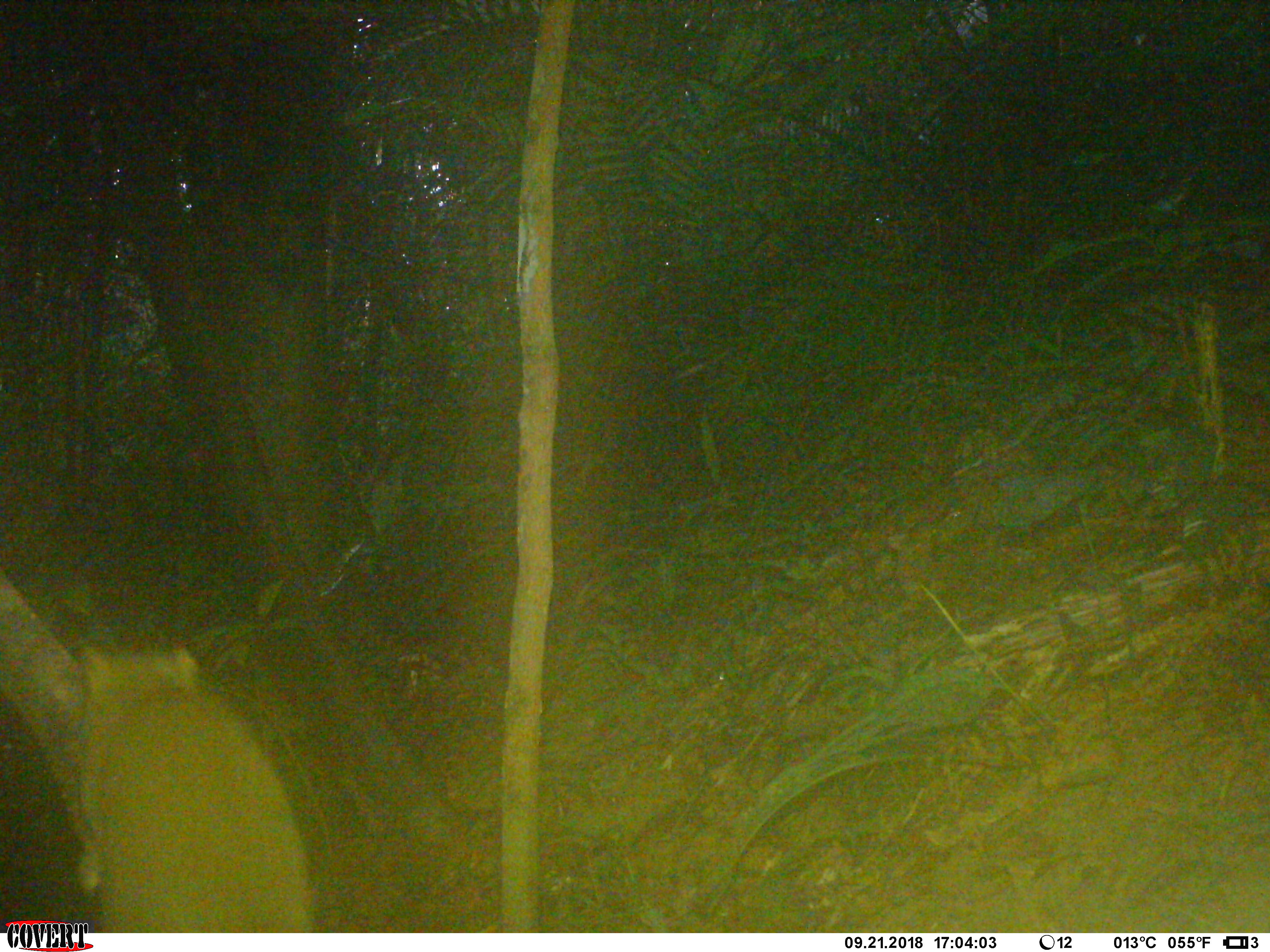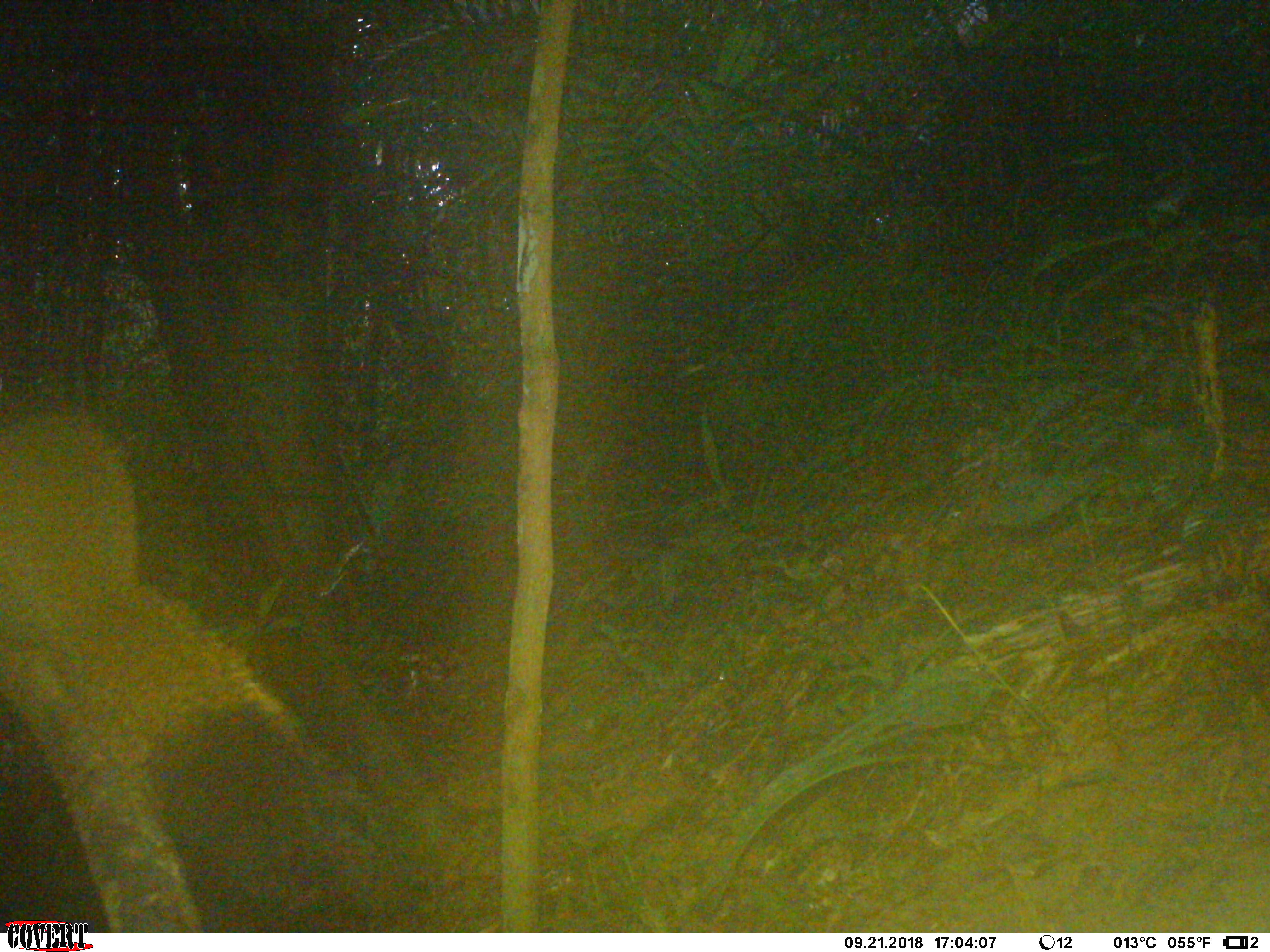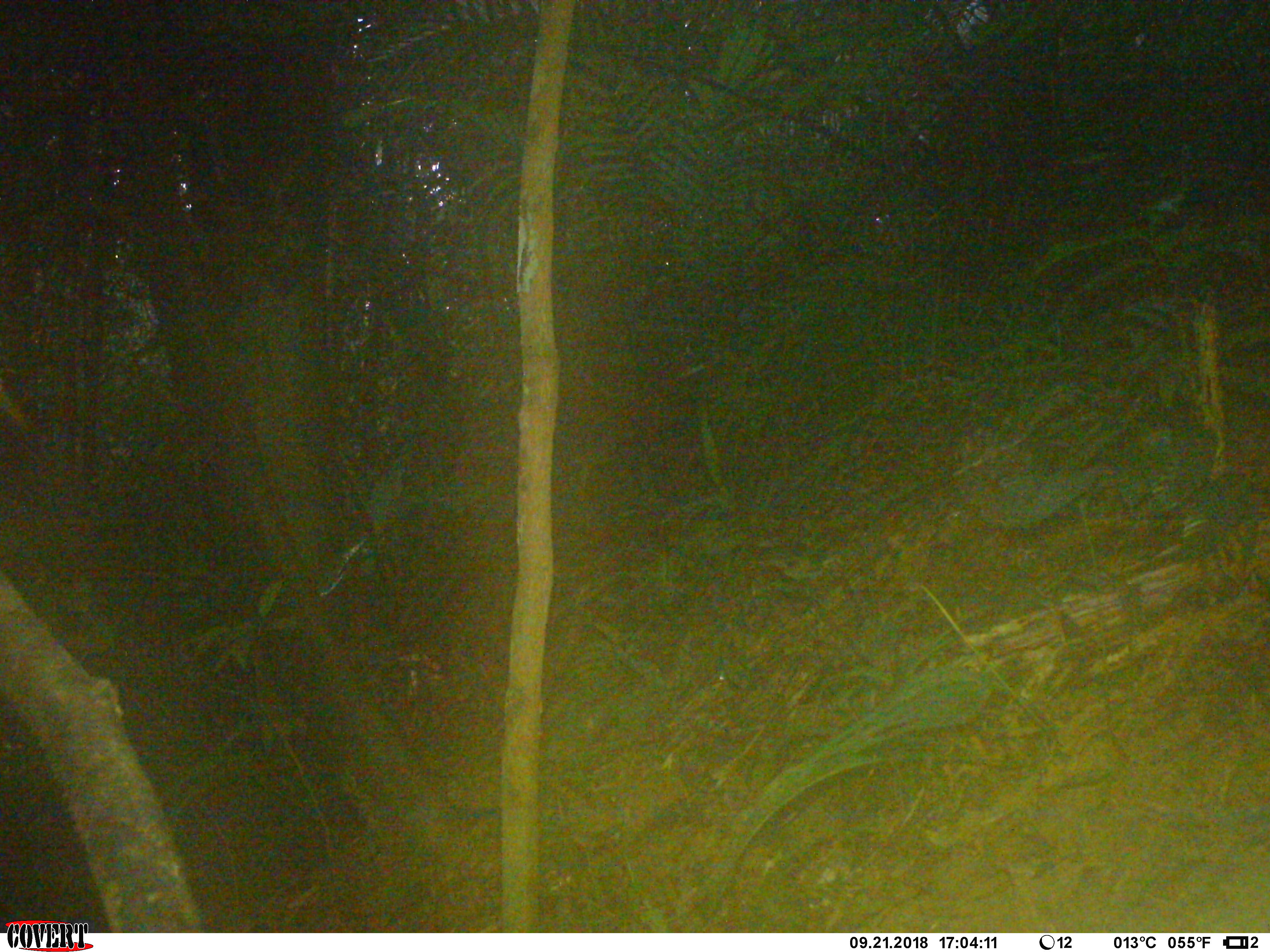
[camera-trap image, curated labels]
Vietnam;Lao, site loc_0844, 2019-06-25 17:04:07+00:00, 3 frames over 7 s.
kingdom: Animalia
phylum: Chordata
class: Mammalia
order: Rodentia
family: Sciuridae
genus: Sciurus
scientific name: Sciurus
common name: squirrel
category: unidentified squirrel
Unidentified squirrel (squirrel) (Sciurus). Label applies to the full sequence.